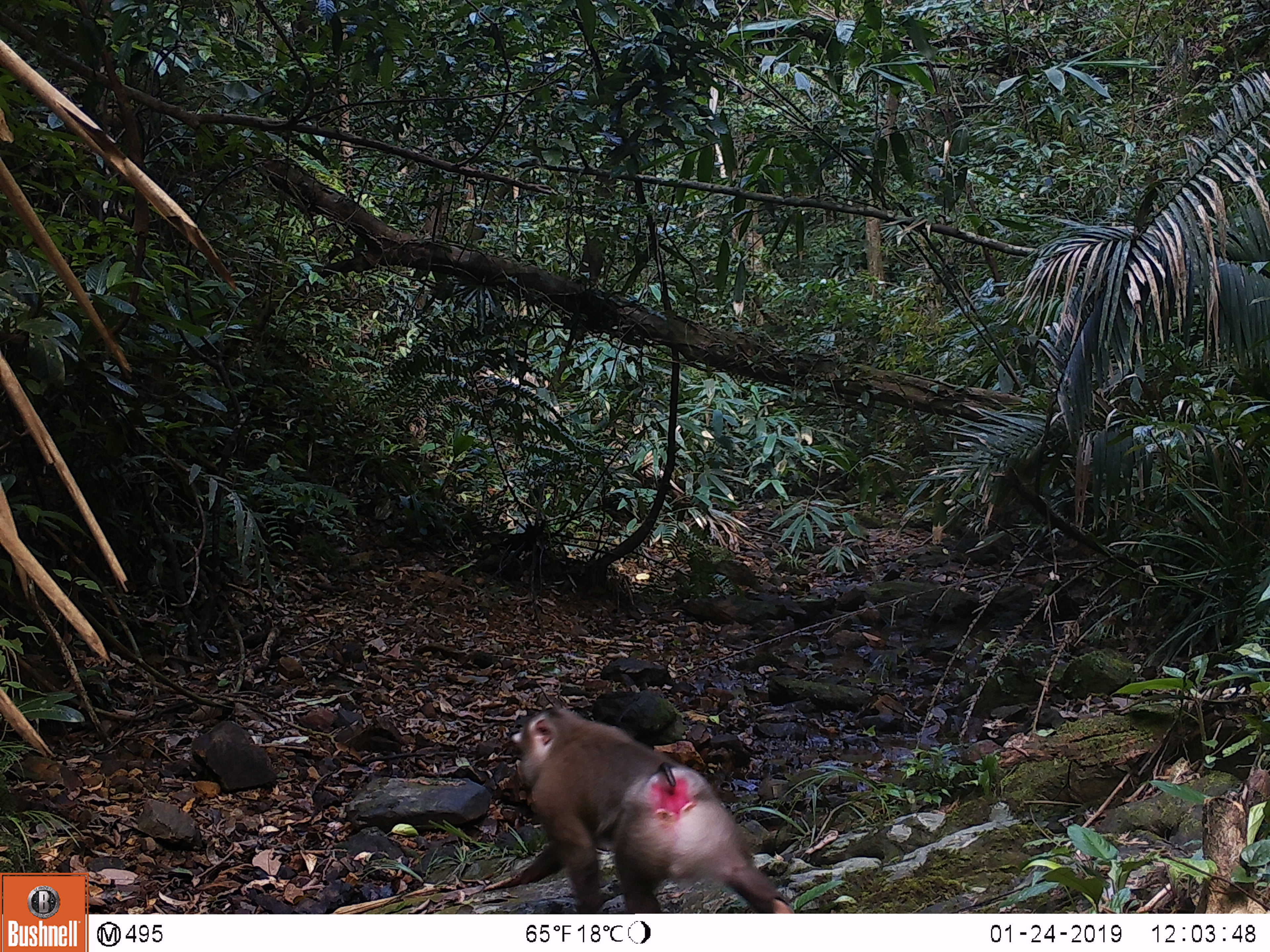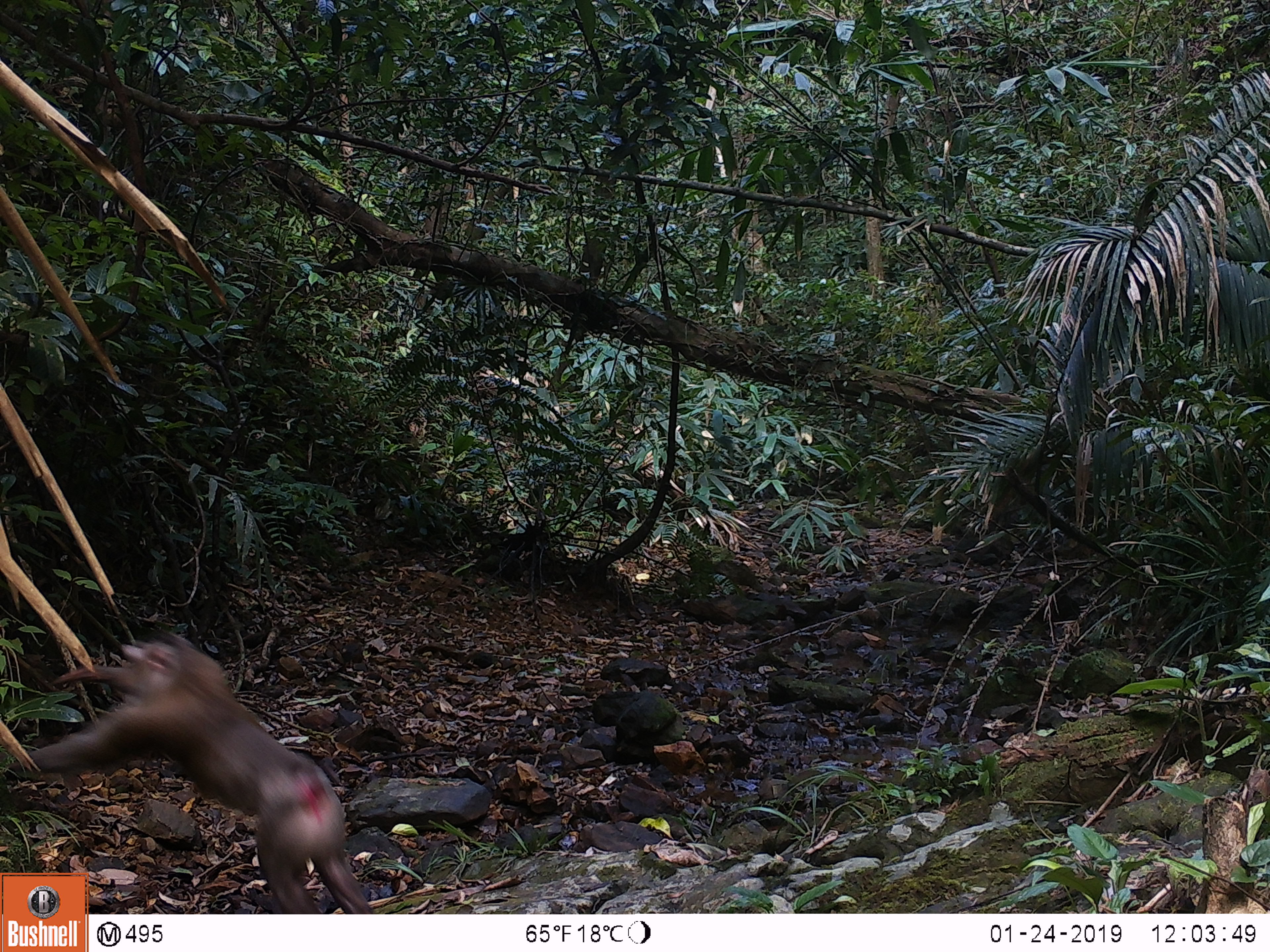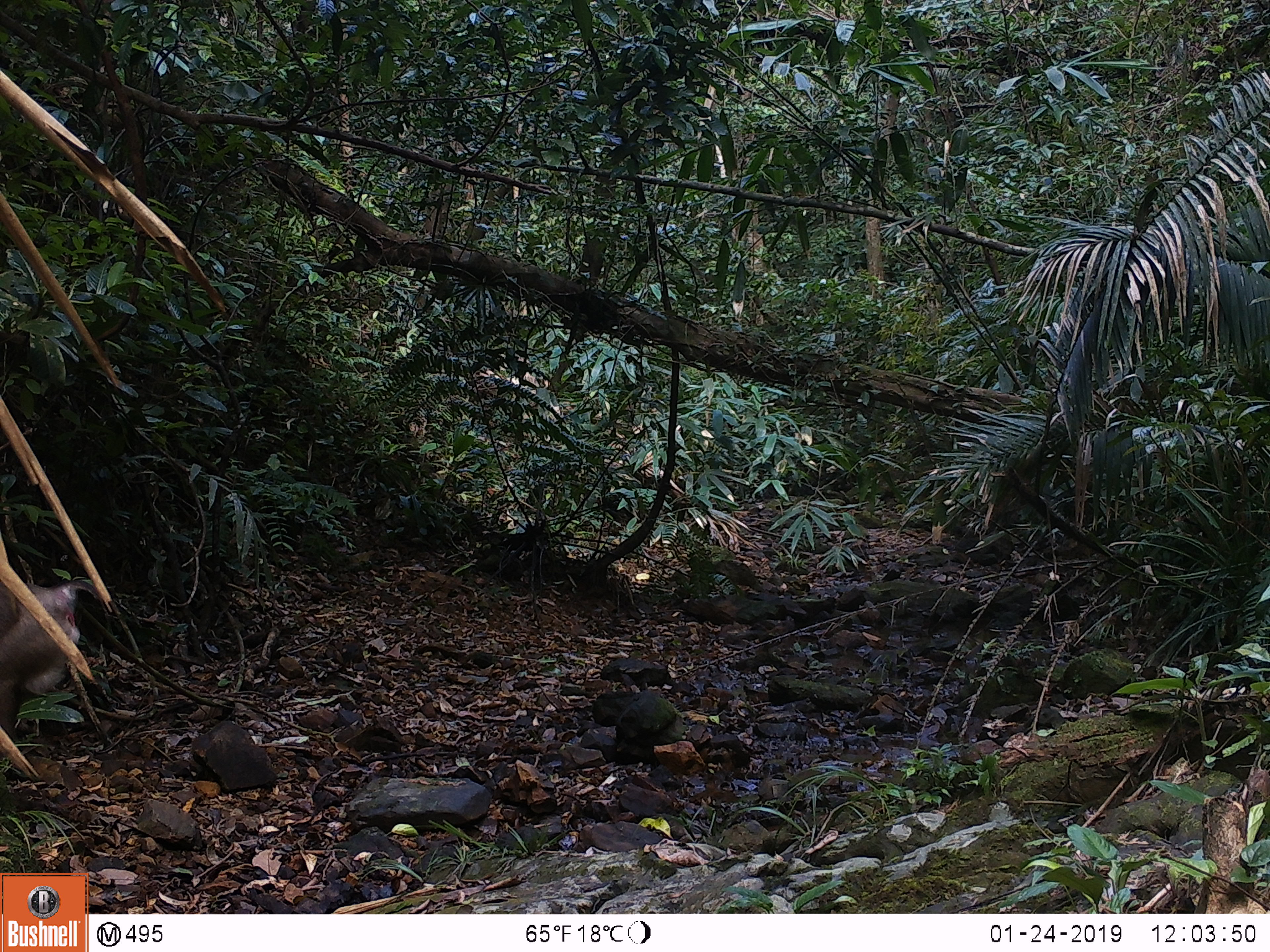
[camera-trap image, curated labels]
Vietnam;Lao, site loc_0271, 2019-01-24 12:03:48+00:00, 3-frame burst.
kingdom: Animalia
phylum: Chordata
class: Mammalia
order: Primates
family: Cercopithecidae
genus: Macaca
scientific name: Macaca nemestrina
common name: pig-tailed macaque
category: pig tailed macaque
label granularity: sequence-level